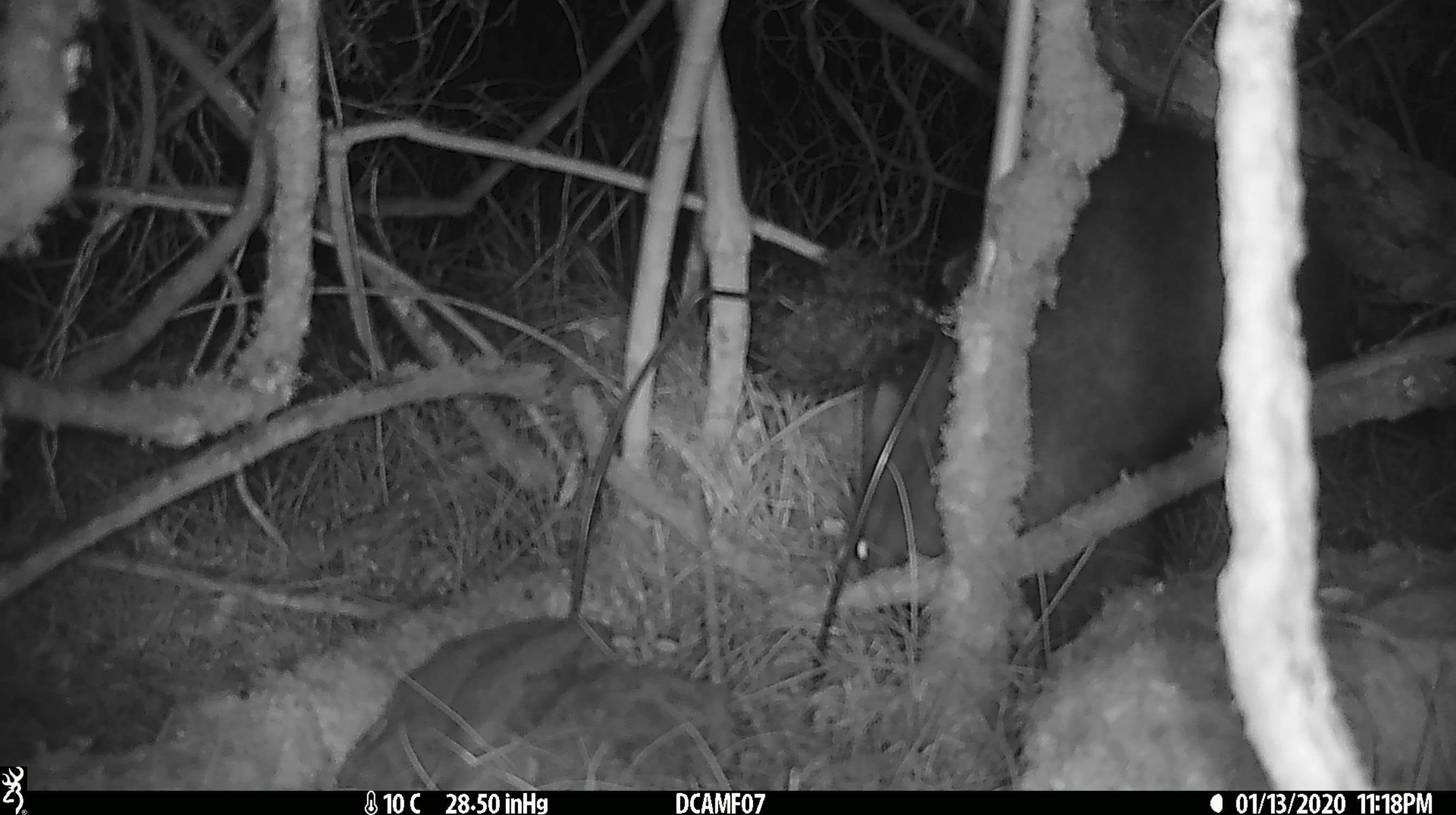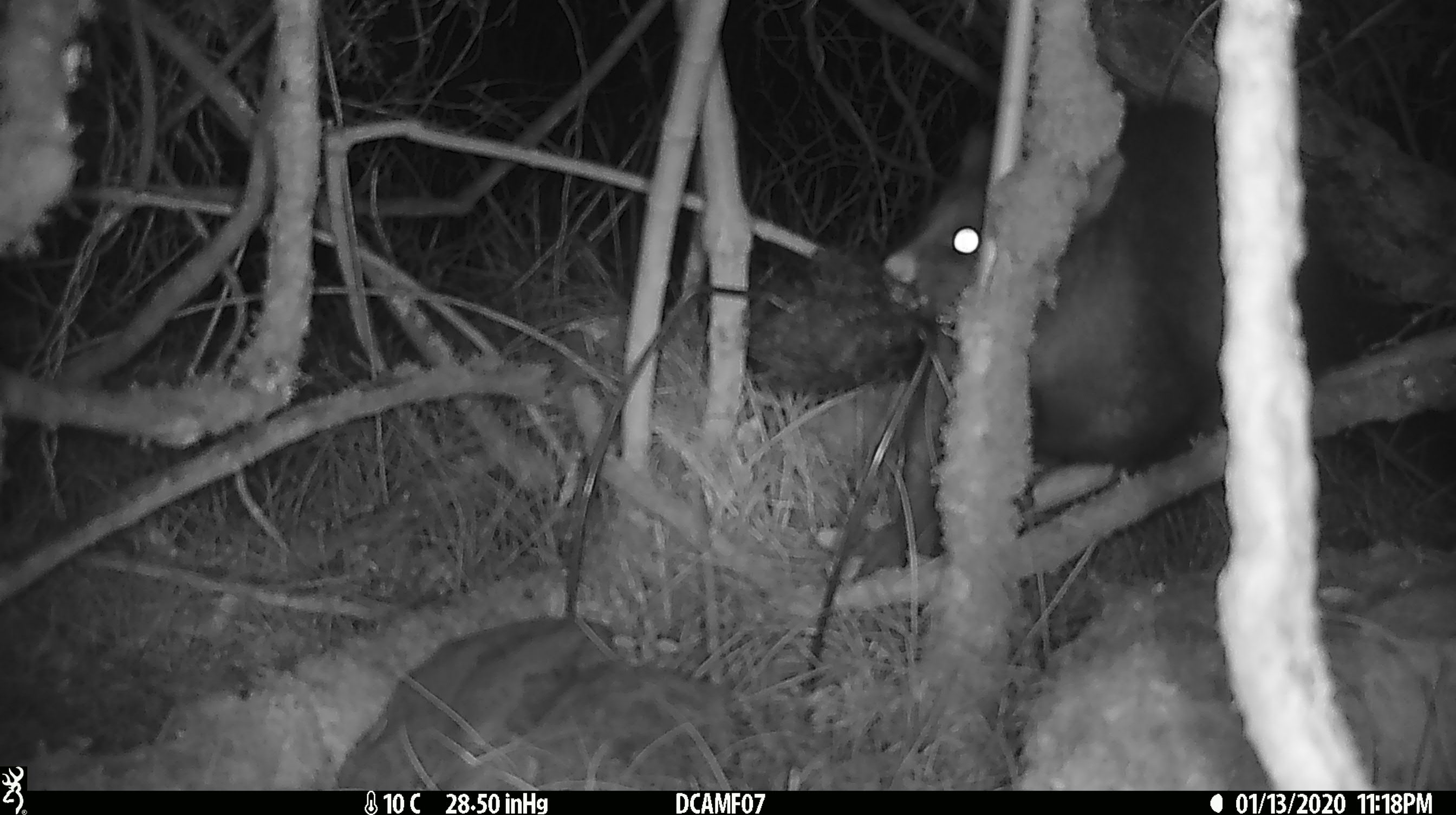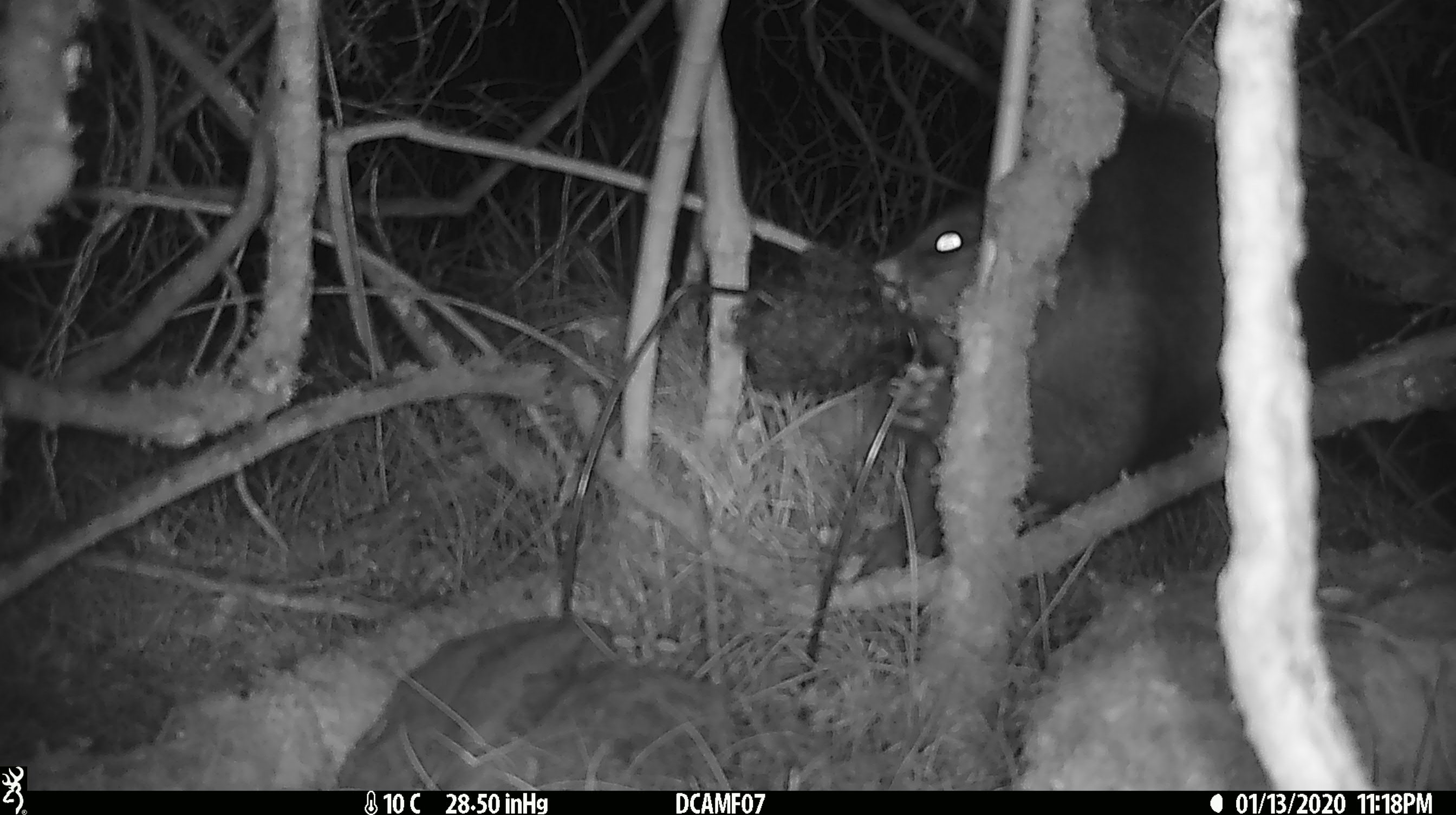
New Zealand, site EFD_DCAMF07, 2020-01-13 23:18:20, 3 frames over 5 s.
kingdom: Animalia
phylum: Chordata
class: Mammalia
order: Diprotodontia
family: Phalangeridae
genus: Trichosurus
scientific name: Trichosurus vulpecula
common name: common brushtail possum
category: possum